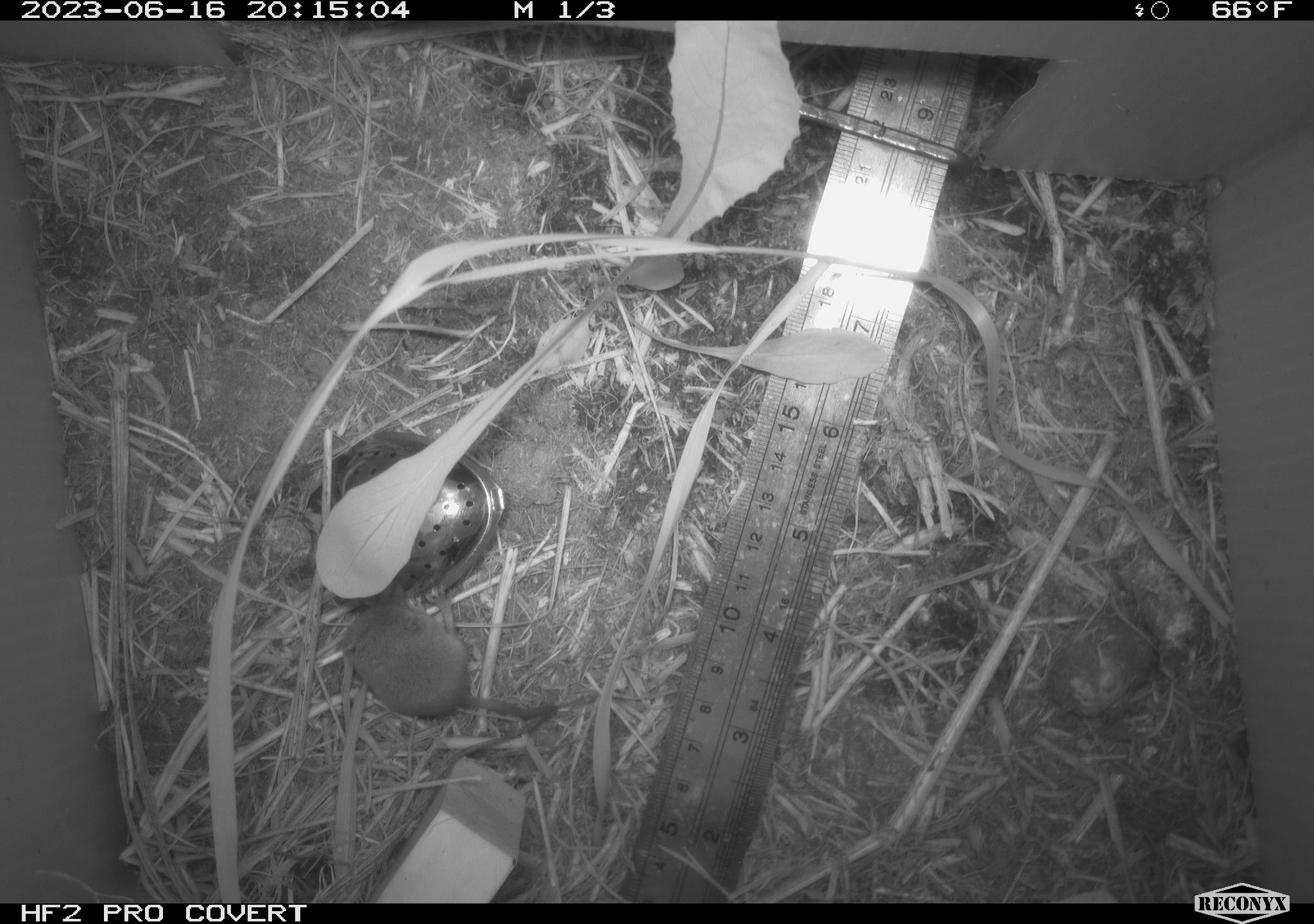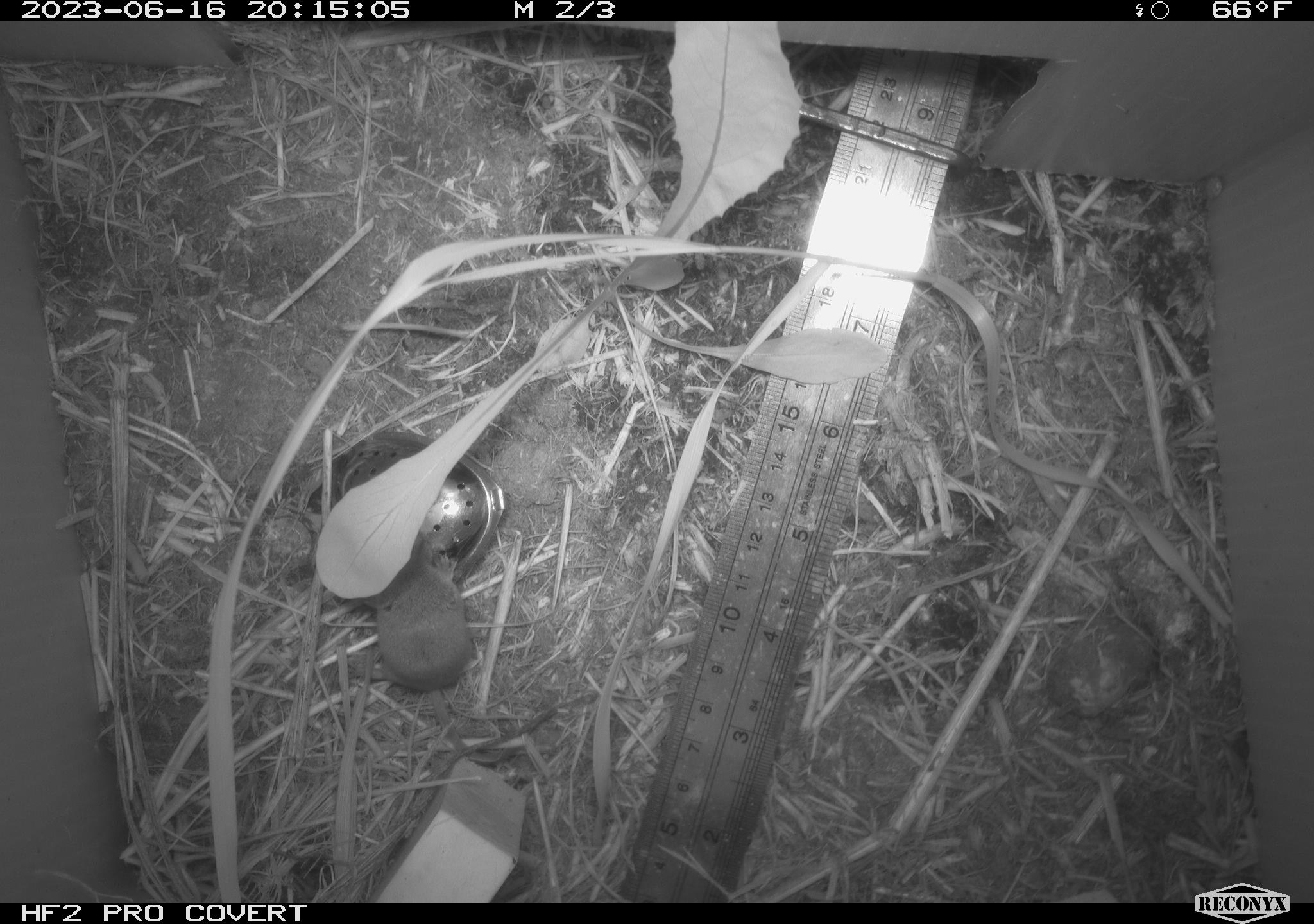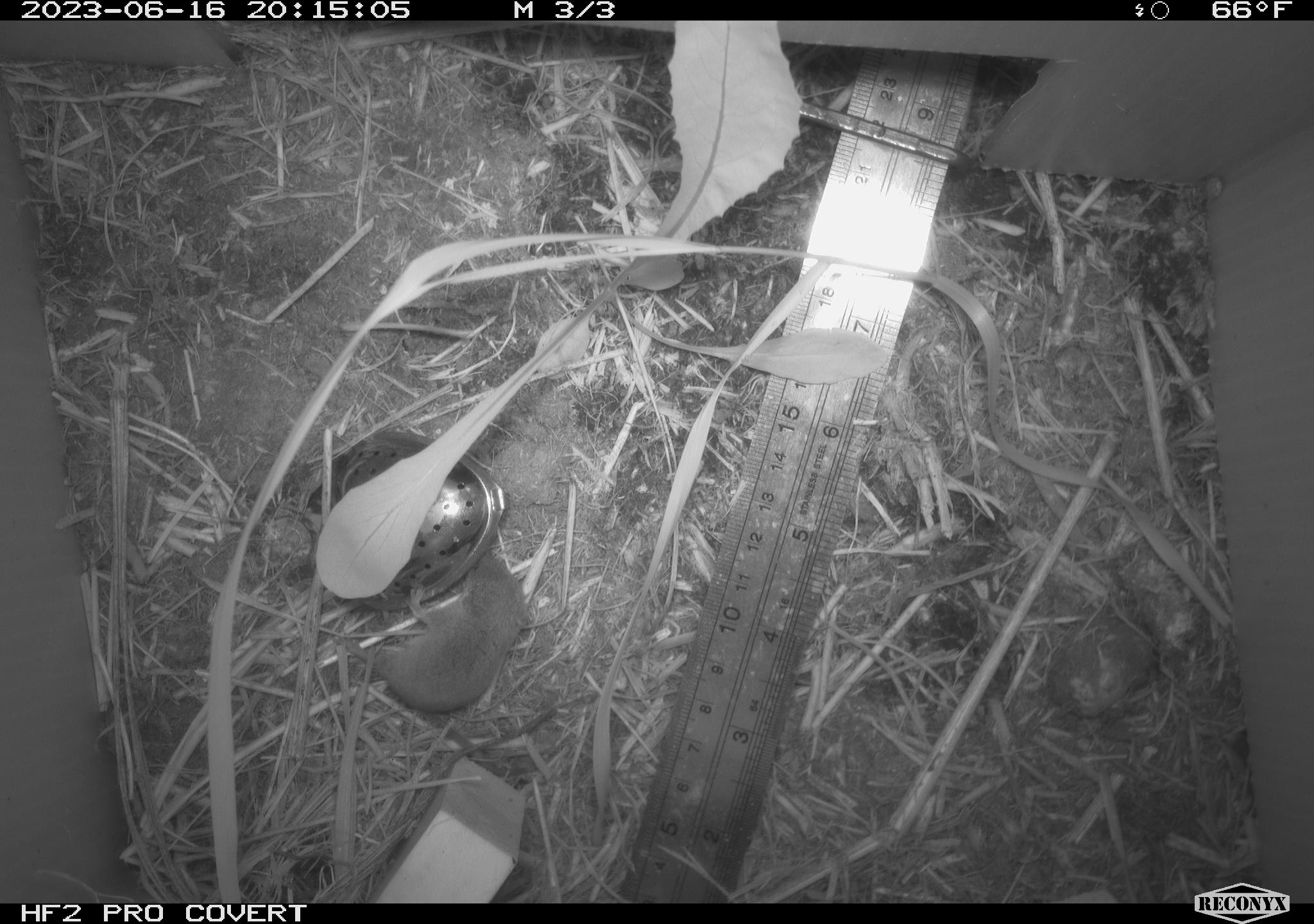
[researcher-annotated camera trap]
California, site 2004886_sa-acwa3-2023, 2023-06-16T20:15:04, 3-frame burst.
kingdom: Animalia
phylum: Chordata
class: Mammalia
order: Eulipotyphla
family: Soricidae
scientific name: Soricidae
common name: shrews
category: soricidae family